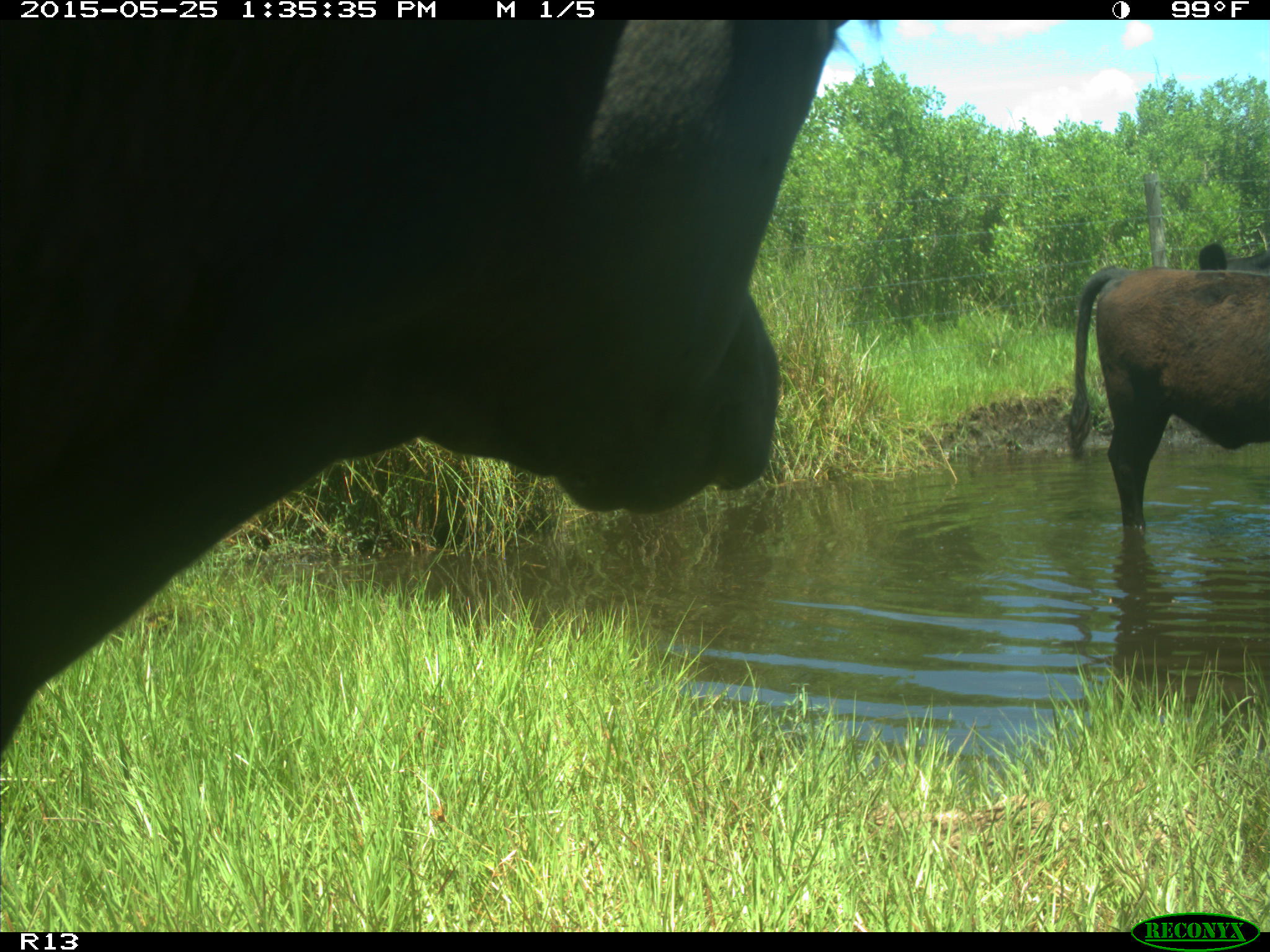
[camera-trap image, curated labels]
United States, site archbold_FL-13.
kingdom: Animalia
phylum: Chordata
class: Mammalia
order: Artiodactyla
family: Bovidae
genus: Bos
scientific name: Bos taurus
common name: domestic cow